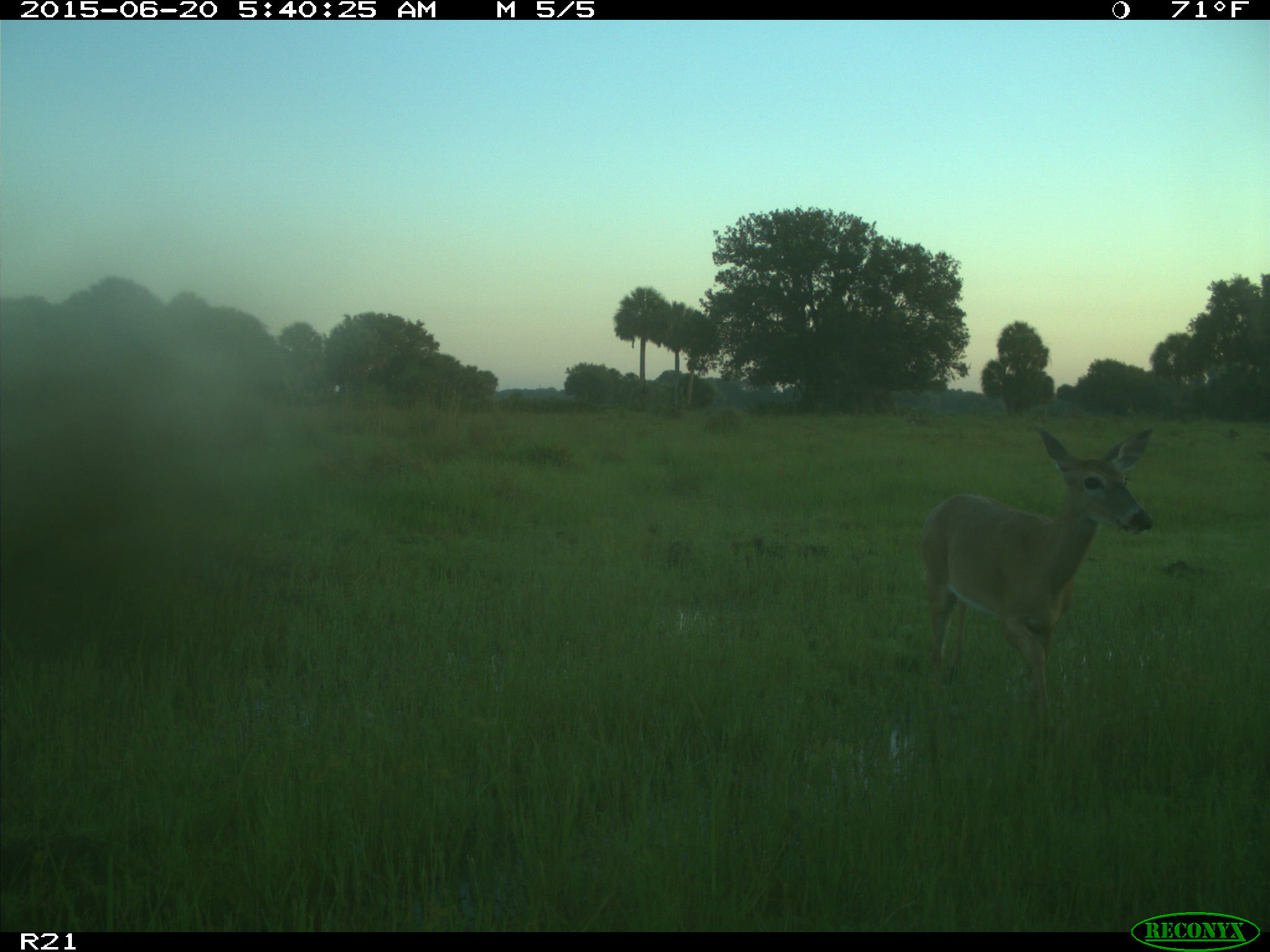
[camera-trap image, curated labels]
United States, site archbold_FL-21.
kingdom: Animalia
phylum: Chordata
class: Mammalia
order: Artiodactyla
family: Cervidae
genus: Odocoileus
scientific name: Odocoileus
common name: deer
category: unidentified deer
Unidentified deer (deer) (Odocoileus).